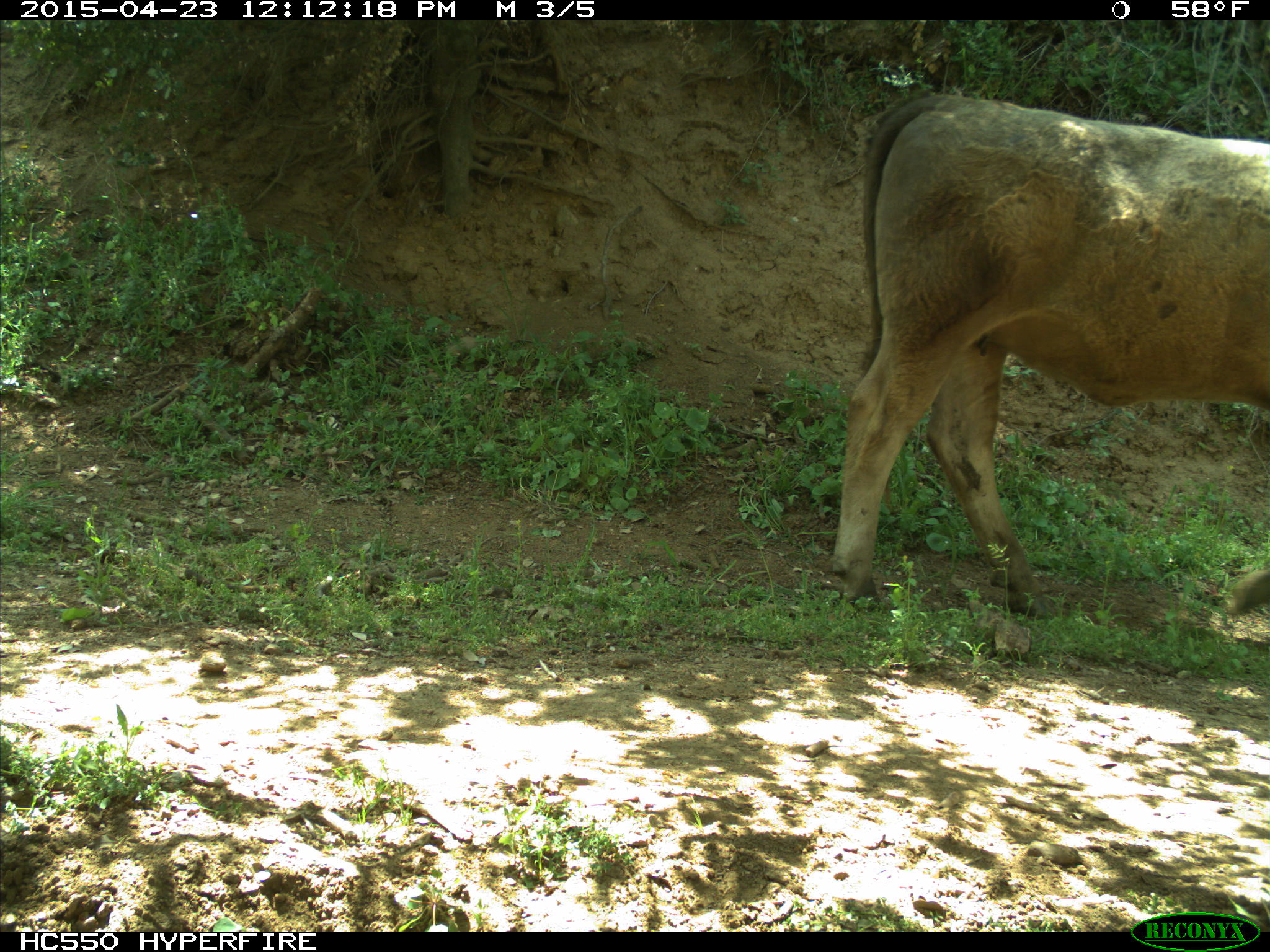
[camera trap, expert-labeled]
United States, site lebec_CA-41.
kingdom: Animalia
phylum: Chordata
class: Mammalia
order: Artiodactyla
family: Bovidae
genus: Bos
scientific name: Bos taurus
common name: domestic cow